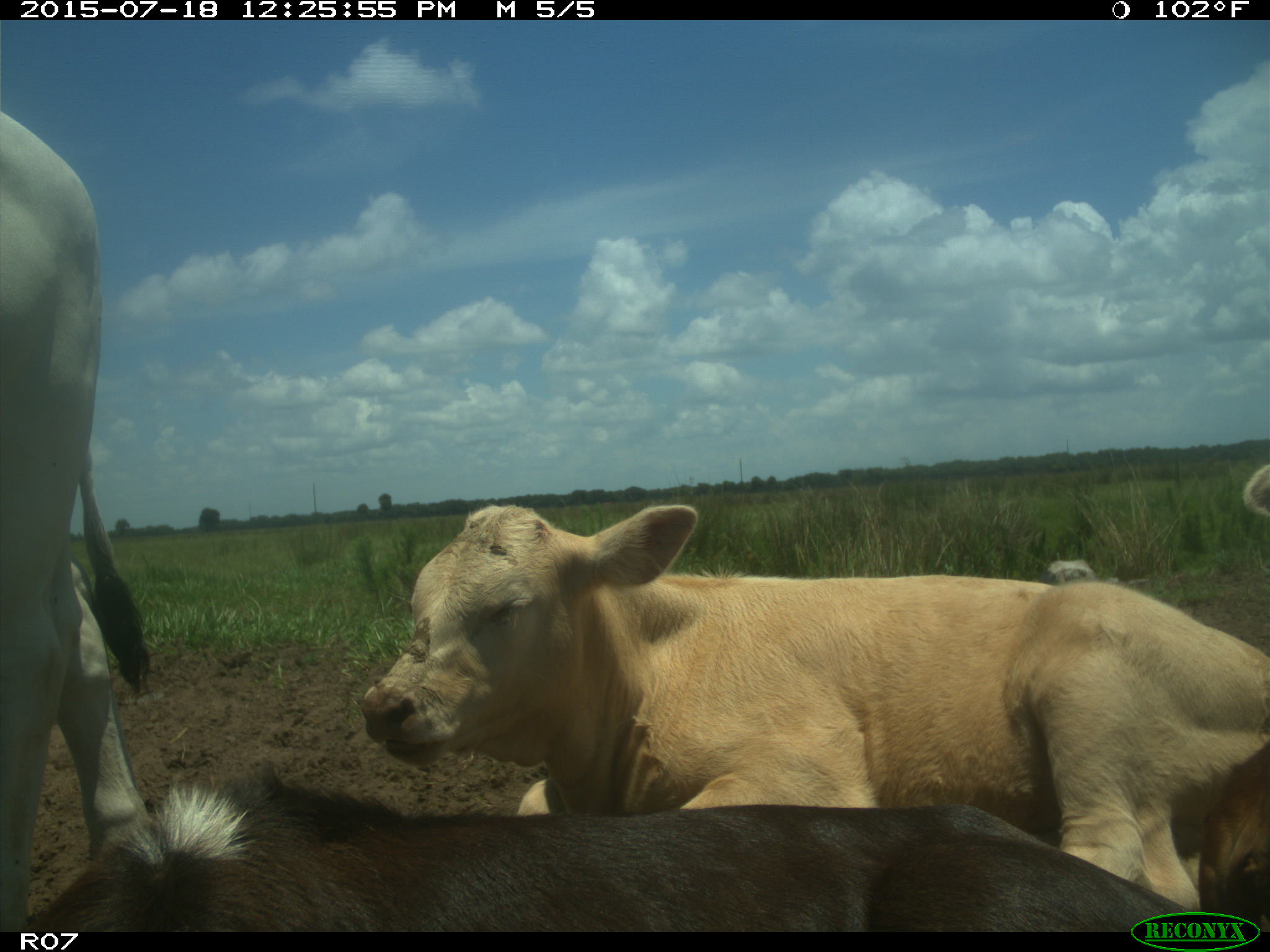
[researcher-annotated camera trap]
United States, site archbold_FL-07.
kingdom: Animalia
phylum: Chordata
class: Mammalia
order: Artiodactyla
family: Bovidae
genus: Bos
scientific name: Bos taurus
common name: domestic cow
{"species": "Bos taurus (domestic cow)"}